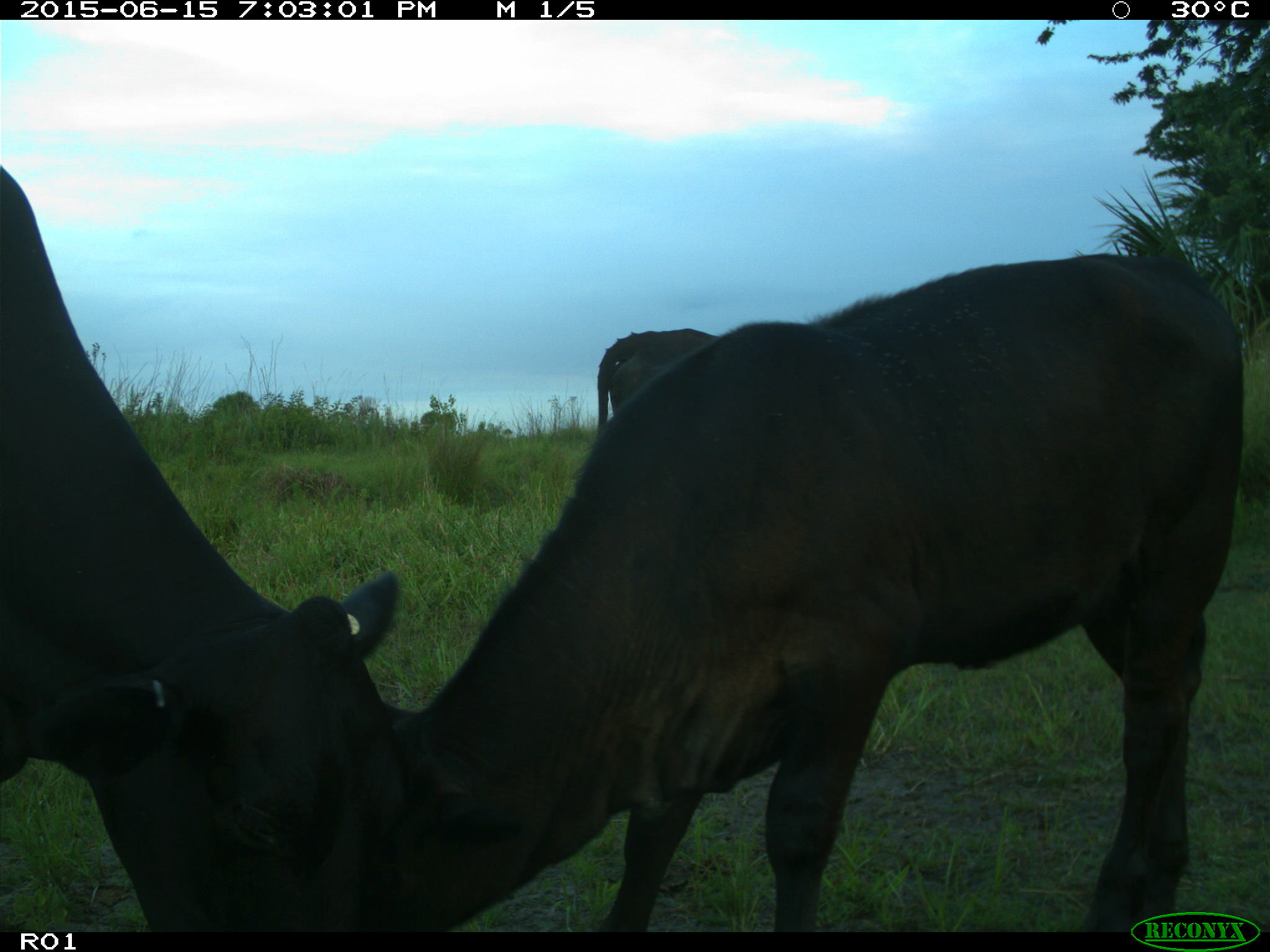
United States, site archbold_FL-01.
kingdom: Animalia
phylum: Chordata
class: Mammalia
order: Artiodactyla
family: Bovidae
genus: Bos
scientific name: Bos taurus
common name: domestic cow